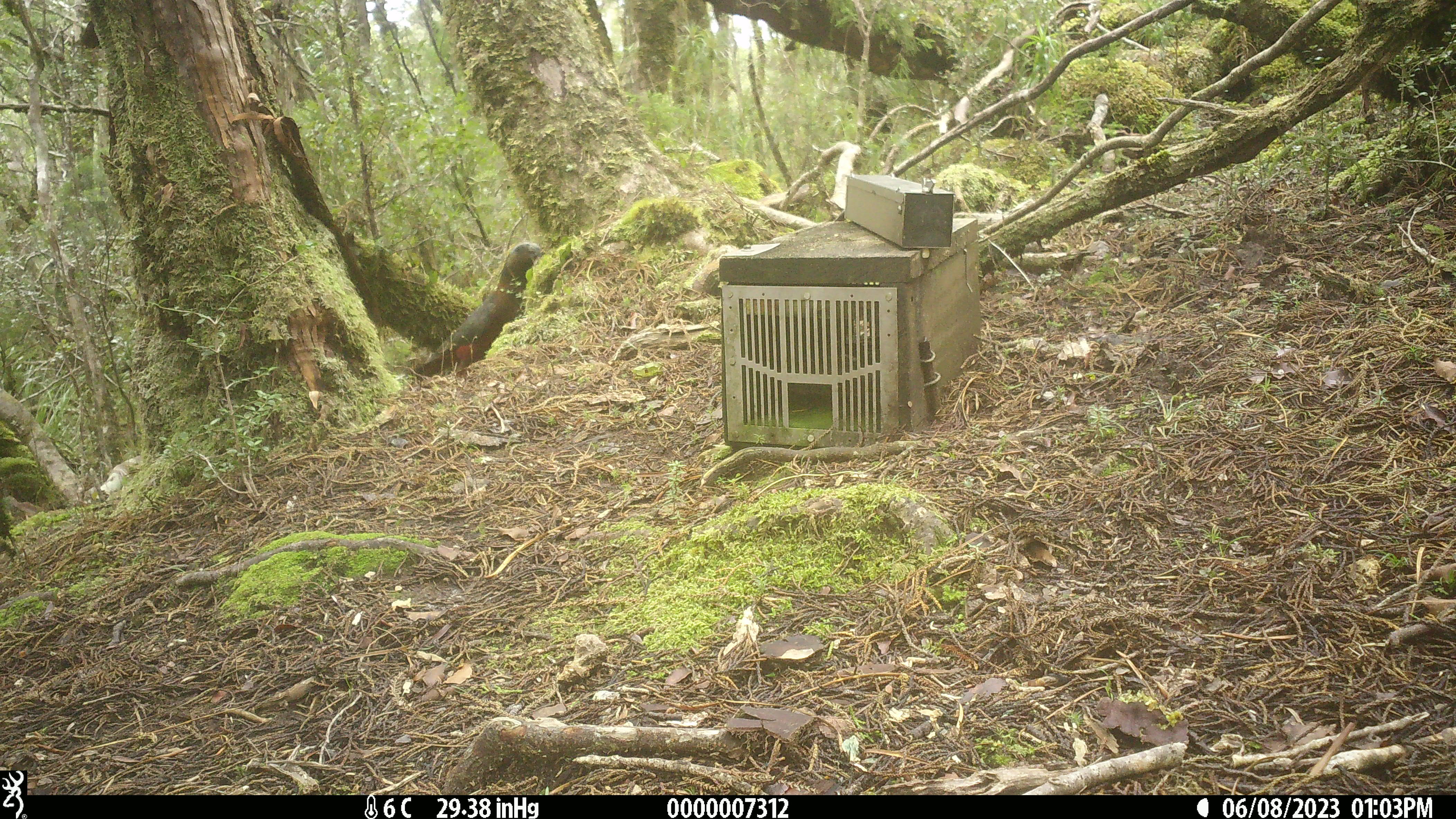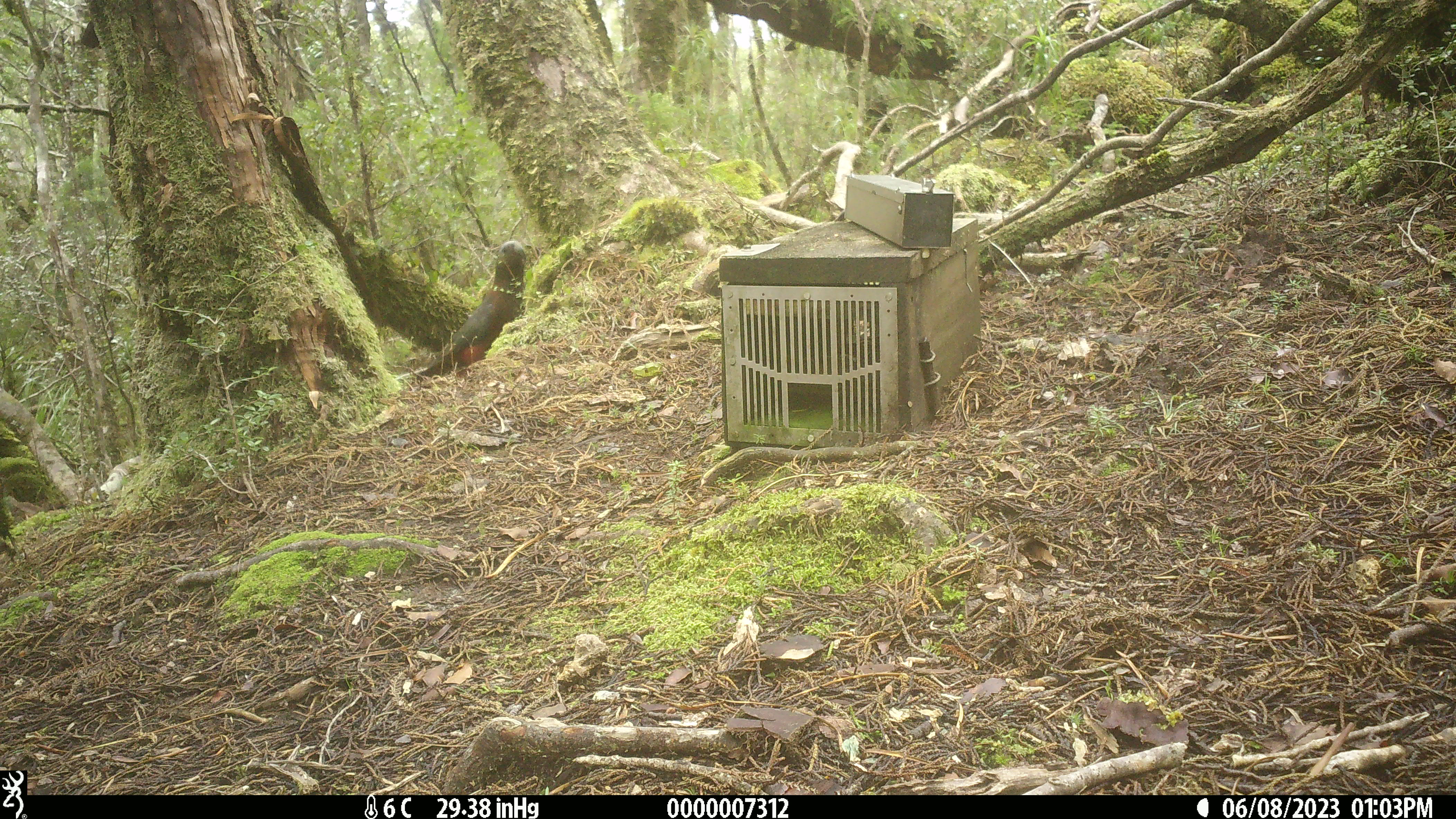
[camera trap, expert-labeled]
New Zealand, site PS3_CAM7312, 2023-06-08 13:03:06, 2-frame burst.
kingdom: Animalia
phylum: Chordata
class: Aves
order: Psittaciformes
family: Strigopidae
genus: Nestor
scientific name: Nestor meridionalis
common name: kaka